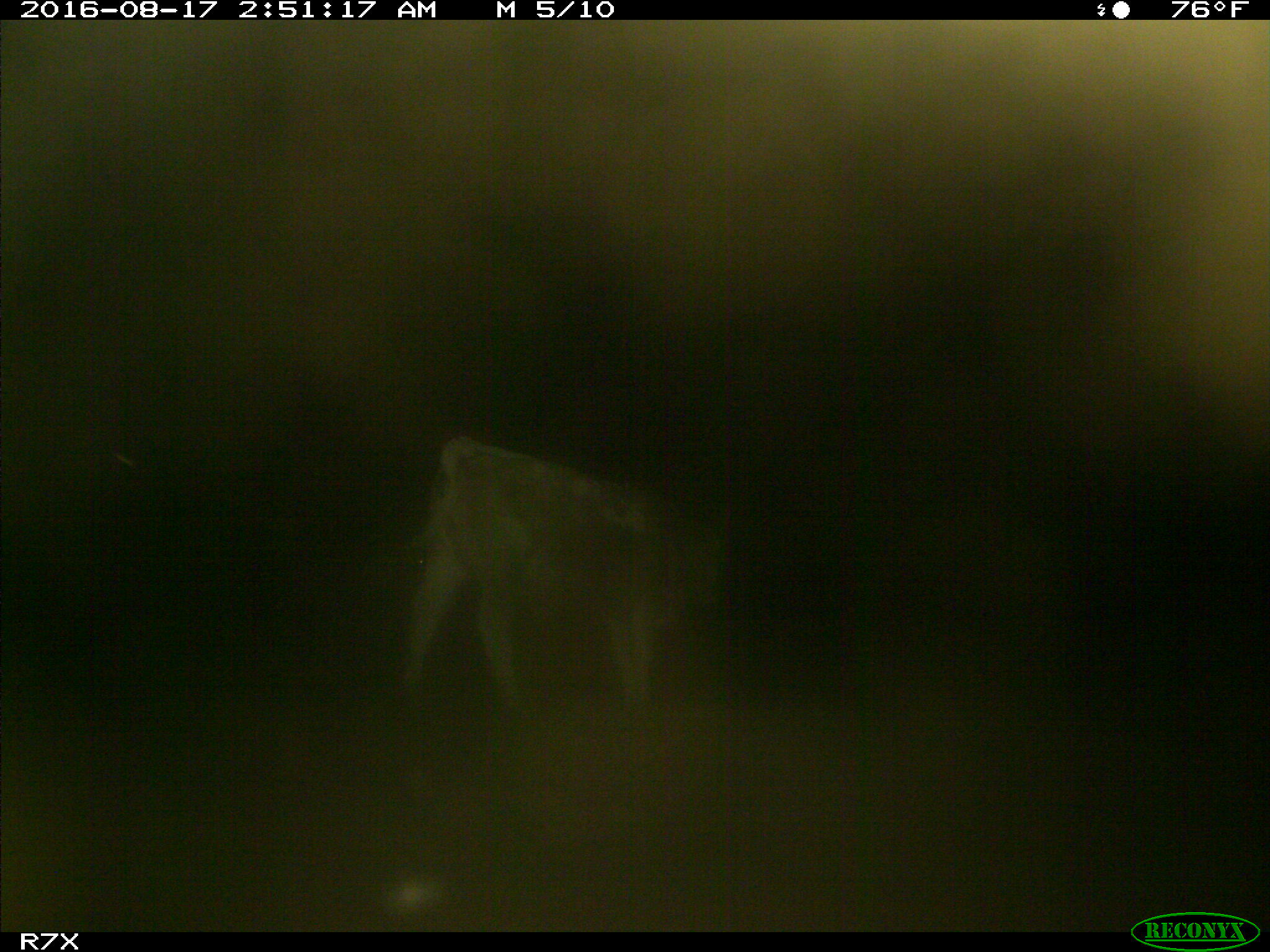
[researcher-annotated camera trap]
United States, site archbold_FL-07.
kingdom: Animalia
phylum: Chordata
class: Mammalia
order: Artiodactyla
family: Bovidae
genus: Bos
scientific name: Bos taurus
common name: domestic cow